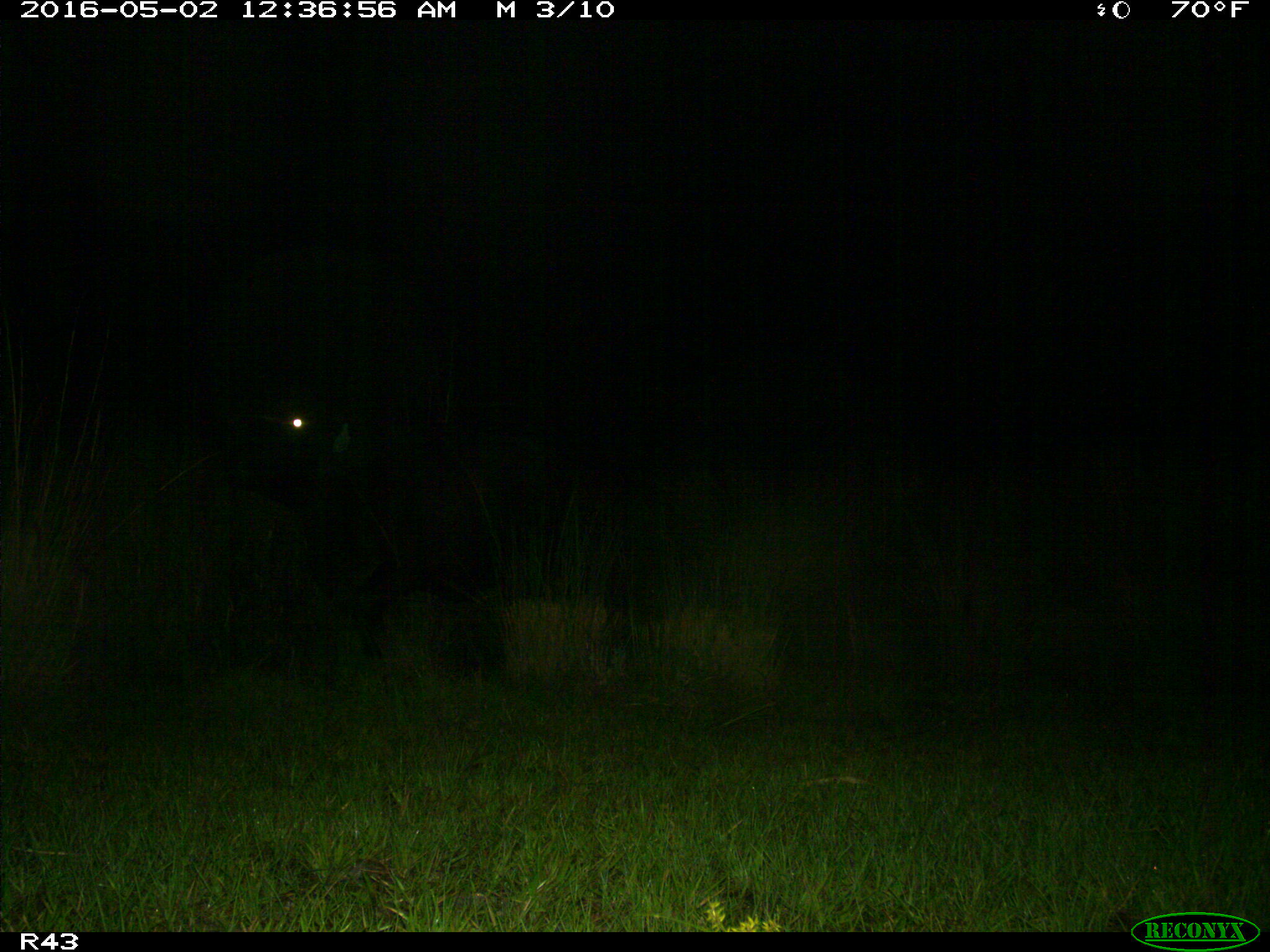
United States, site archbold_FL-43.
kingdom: Animalia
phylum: Chordata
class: Mammalia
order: Artiodactyla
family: Bovidae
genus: Bos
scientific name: Bos taurus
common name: domestic cow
Bos taurus (domestic cow).